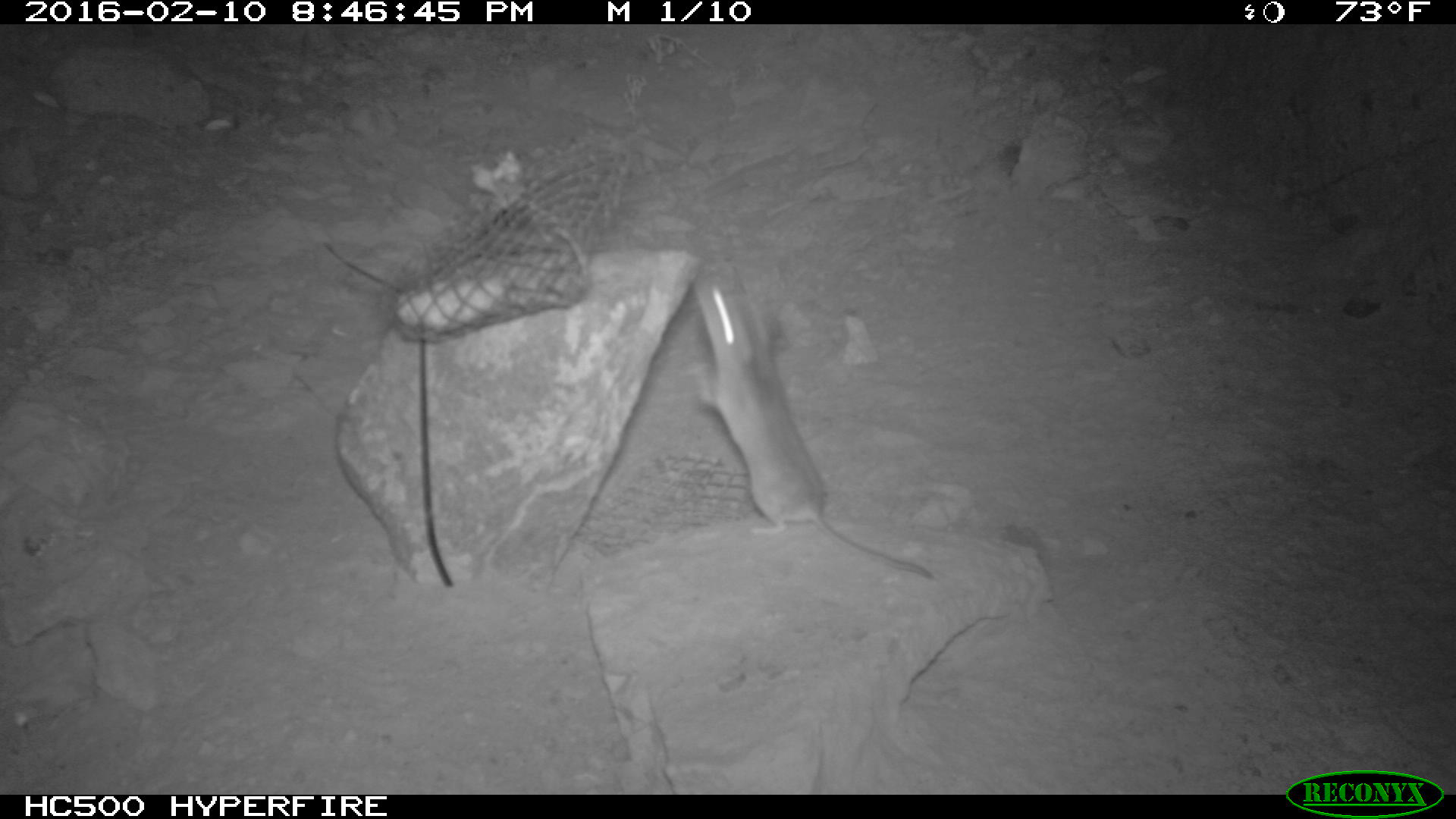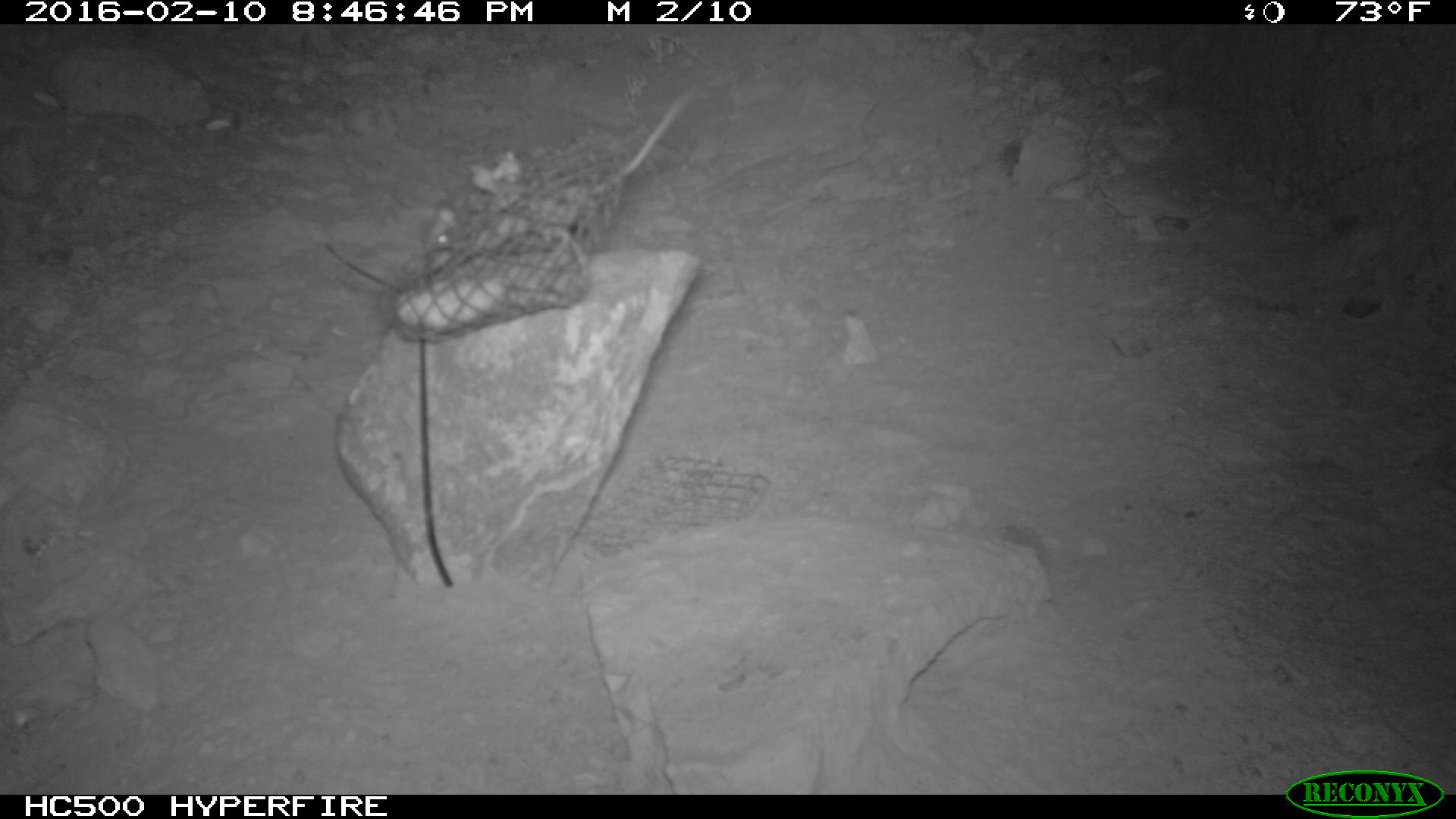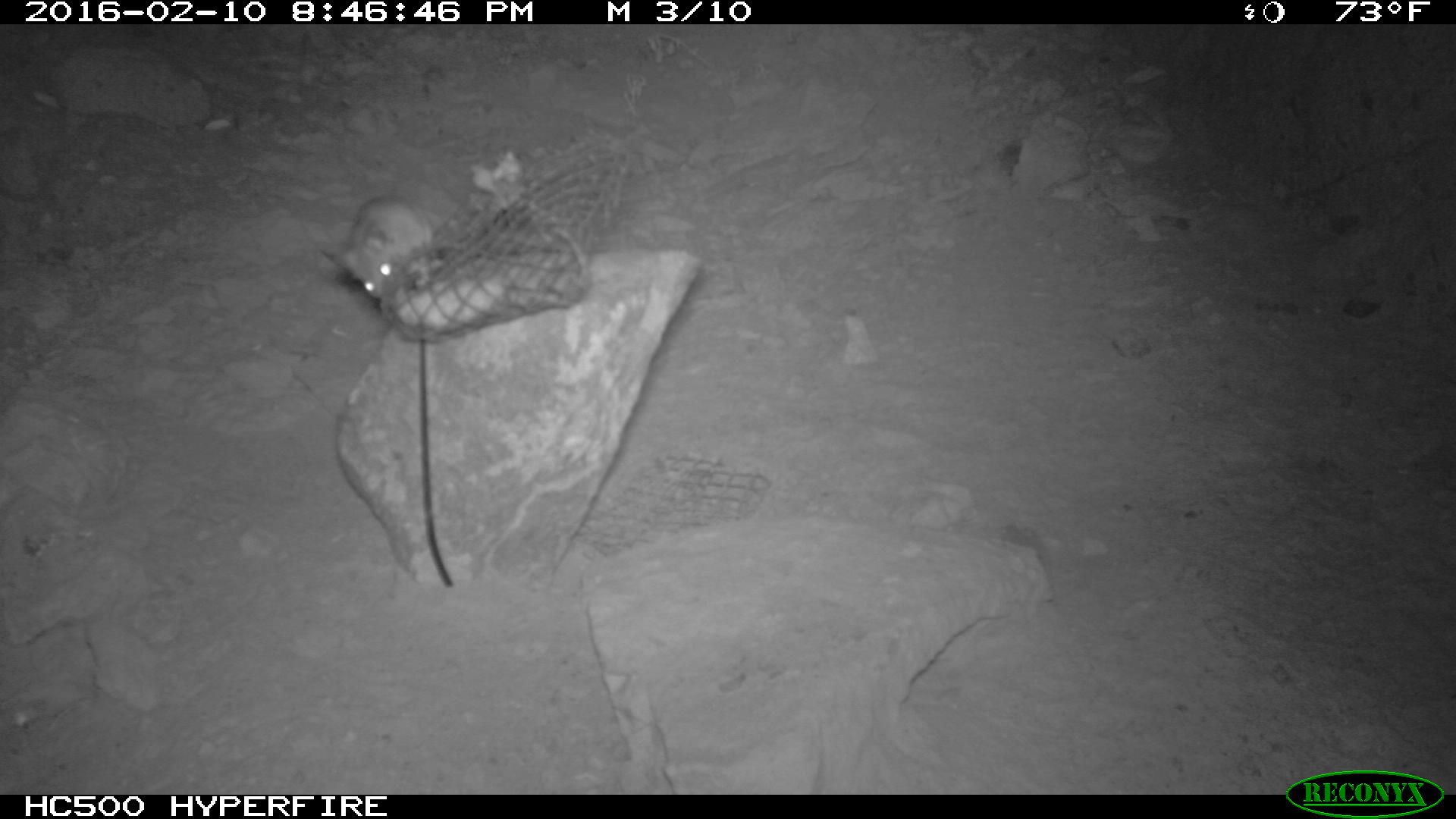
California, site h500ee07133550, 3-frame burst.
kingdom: Animalia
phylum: Chordata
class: Mammalia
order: Rodentia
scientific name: Rodentia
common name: rodent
Rodent (Rodentia).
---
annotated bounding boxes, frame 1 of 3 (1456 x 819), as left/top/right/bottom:
rodent: 681/262/937/585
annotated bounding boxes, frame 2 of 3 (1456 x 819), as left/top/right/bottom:
rodent: 423/90/696/275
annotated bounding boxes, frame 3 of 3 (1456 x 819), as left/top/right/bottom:
rodent: 315/194/445/295